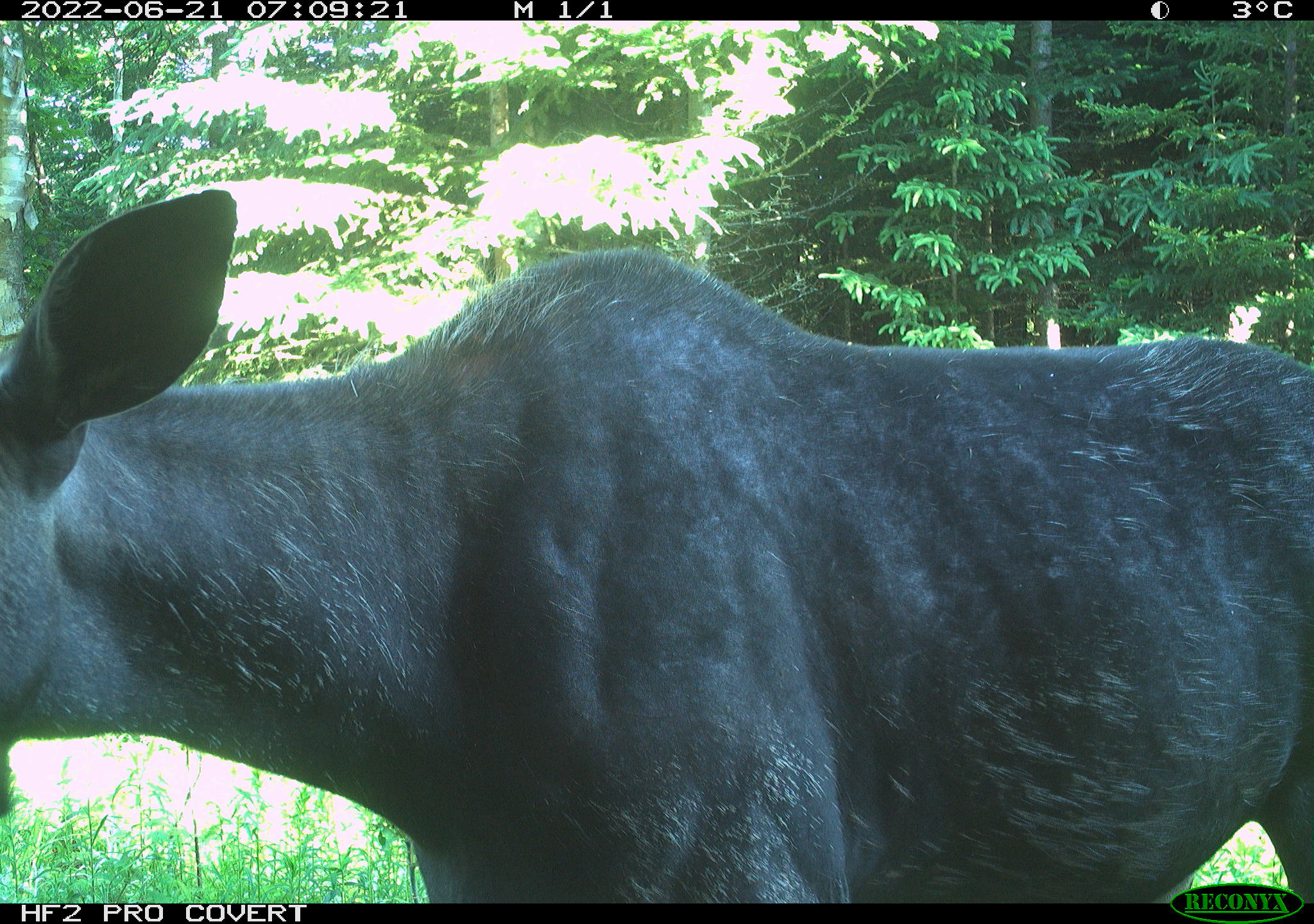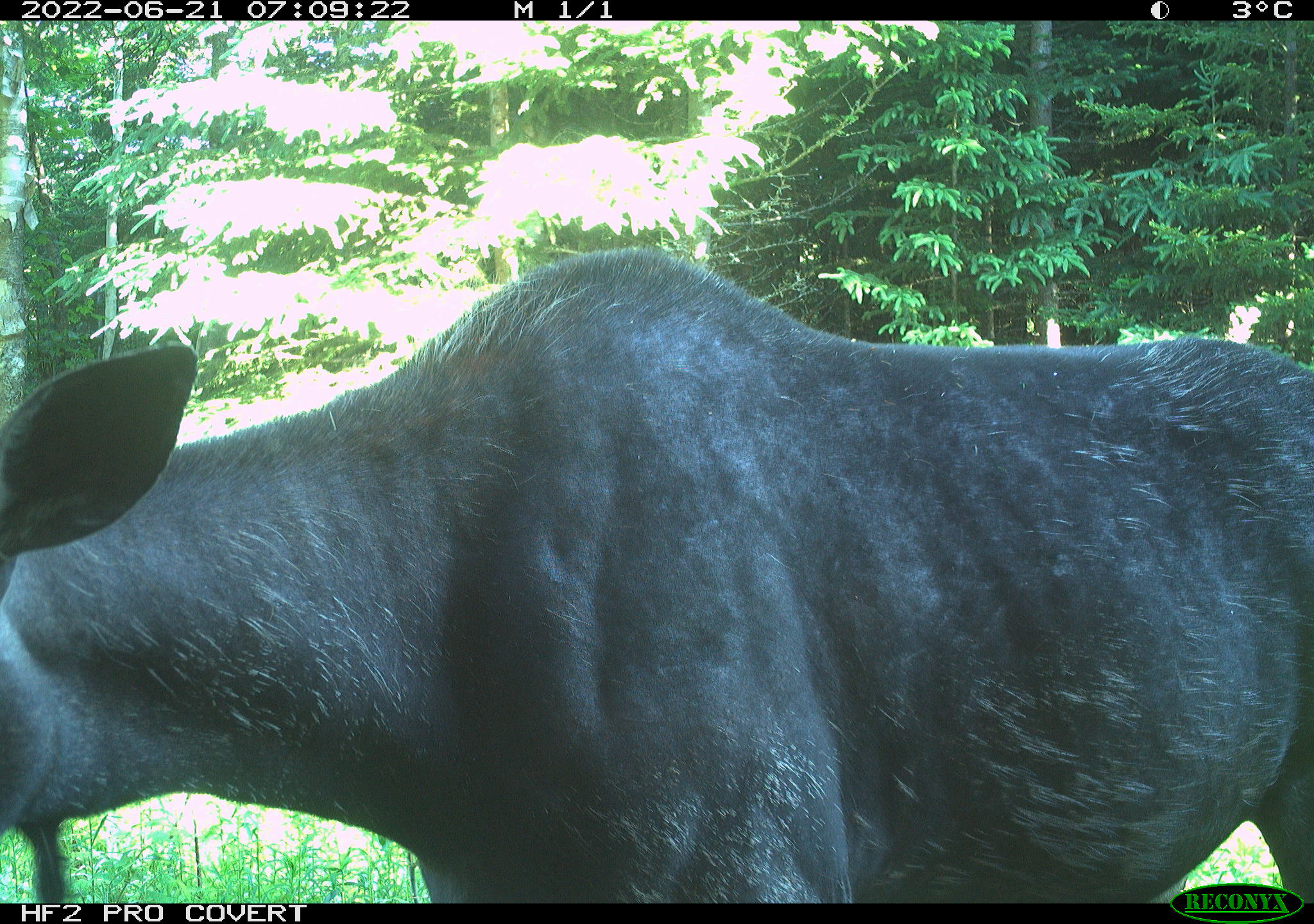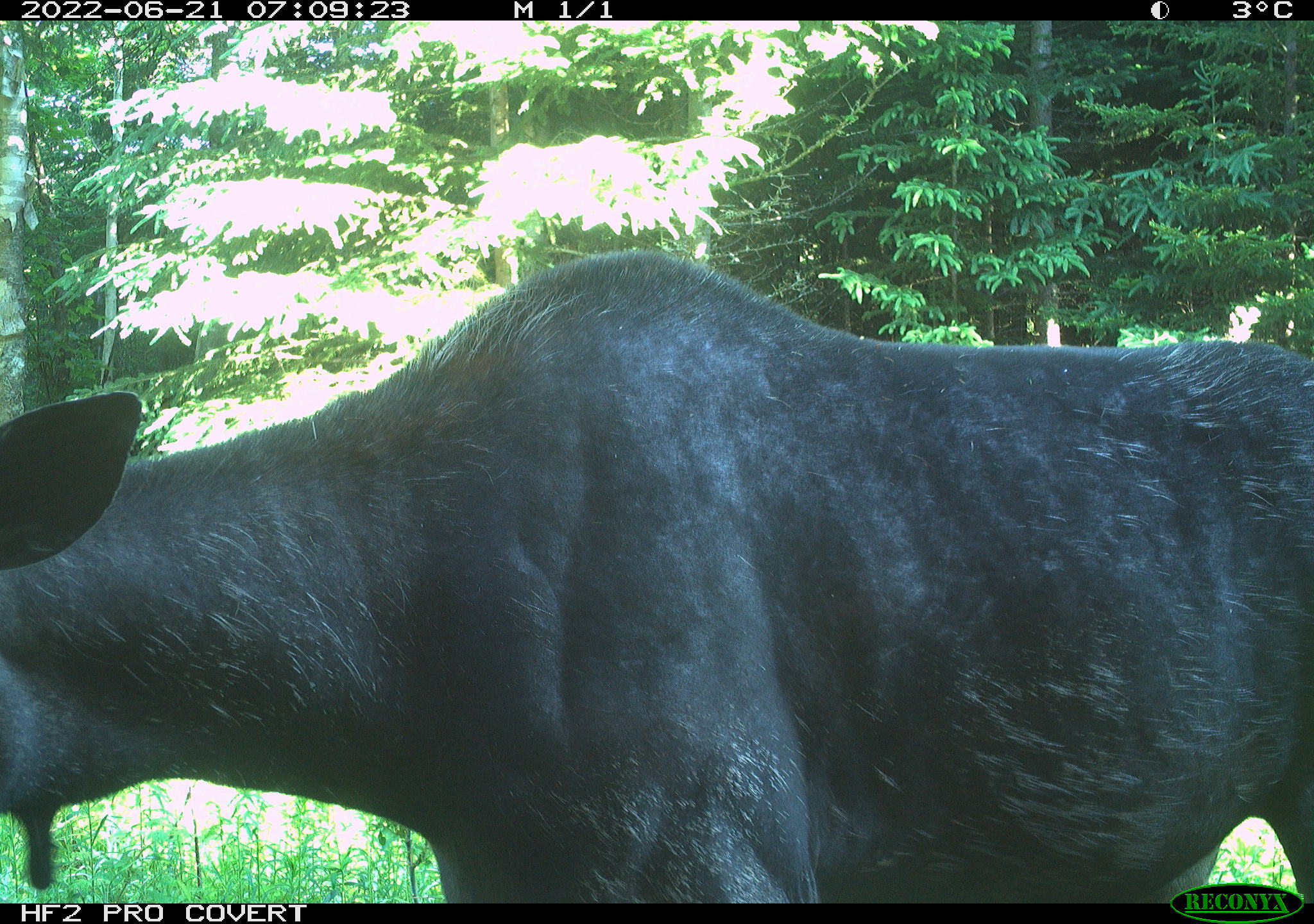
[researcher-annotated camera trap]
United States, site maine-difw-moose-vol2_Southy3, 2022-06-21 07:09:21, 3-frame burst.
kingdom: Animalia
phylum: Chordata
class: Mammalia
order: Artiodactyla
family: Cervidae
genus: Alces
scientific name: Alces alces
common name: moose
Moose (Alces alces).